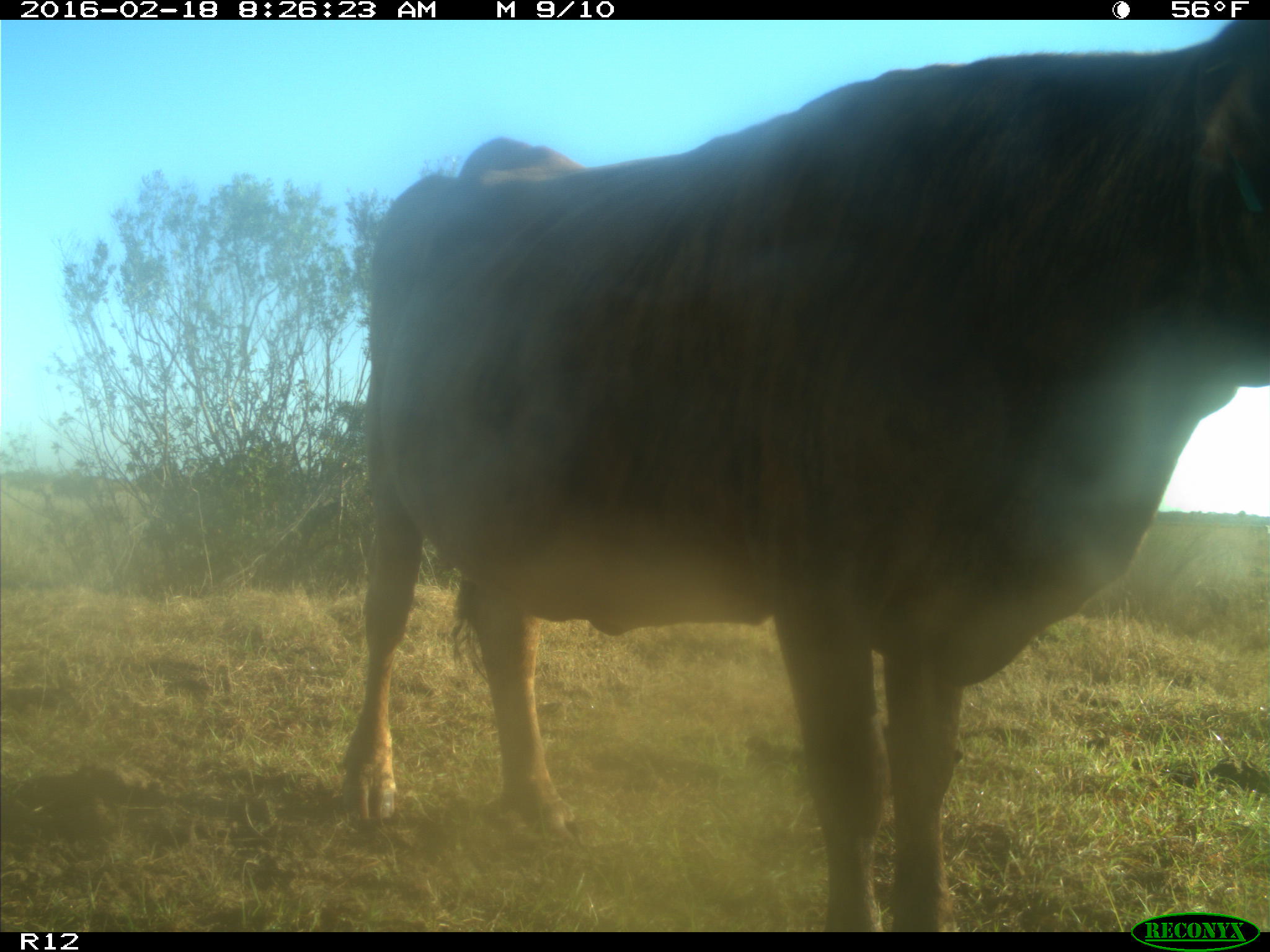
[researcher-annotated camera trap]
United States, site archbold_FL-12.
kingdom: Animalia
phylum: Chordata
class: Mammalia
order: Artiodactyla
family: Bovidae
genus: Bos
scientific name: Bos taurus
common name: domestic cow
Bos taurus (domestic cow).